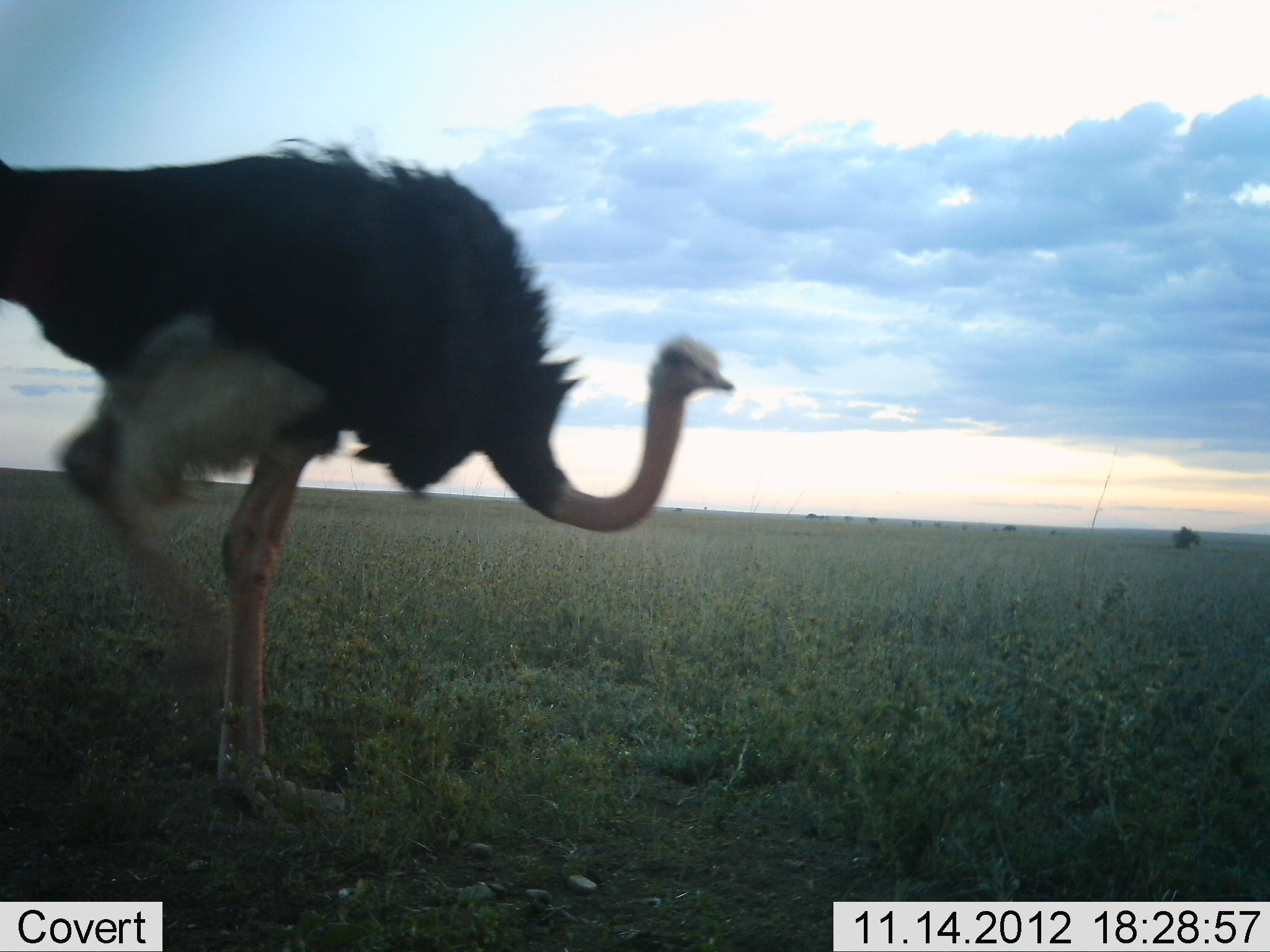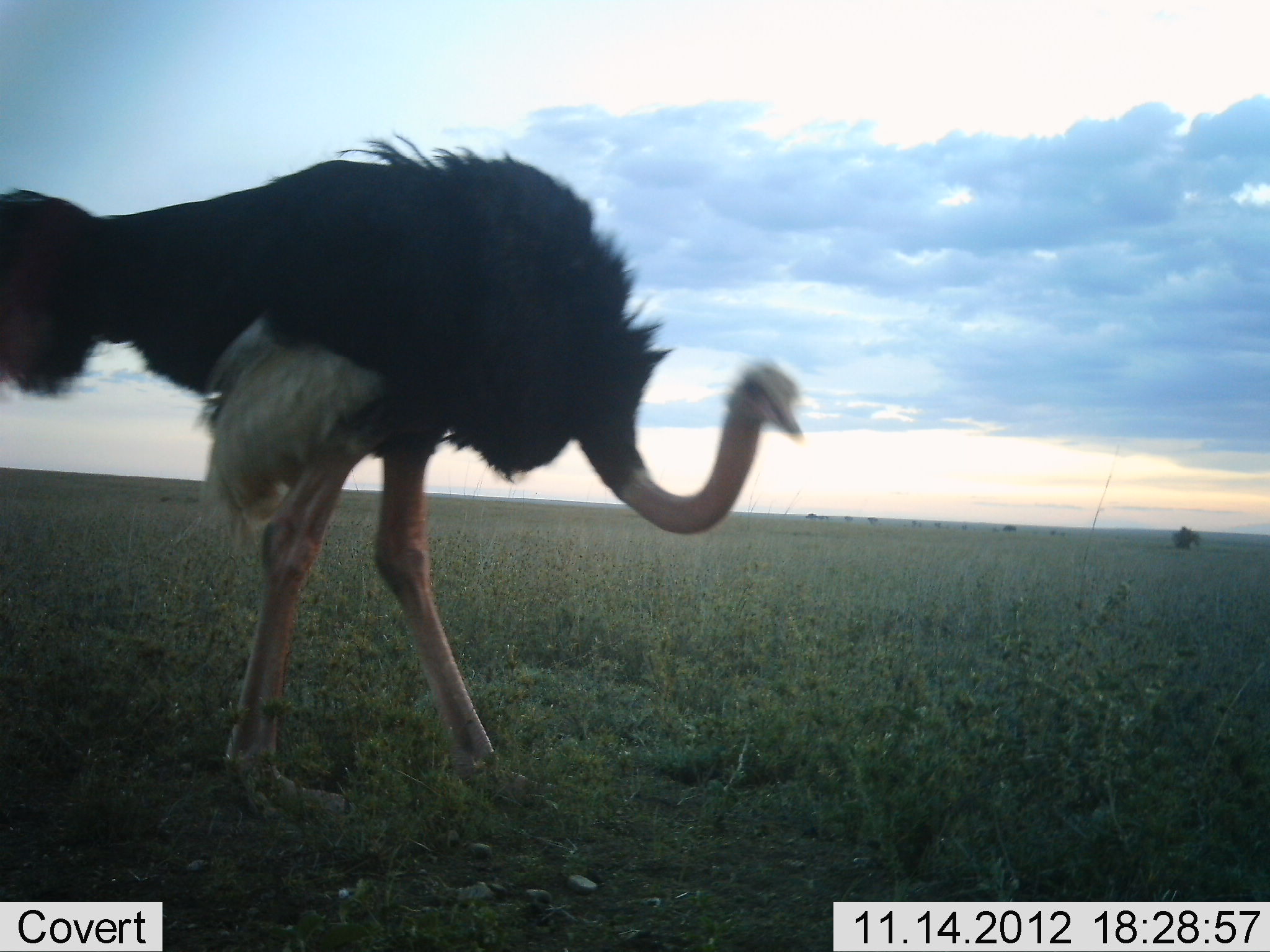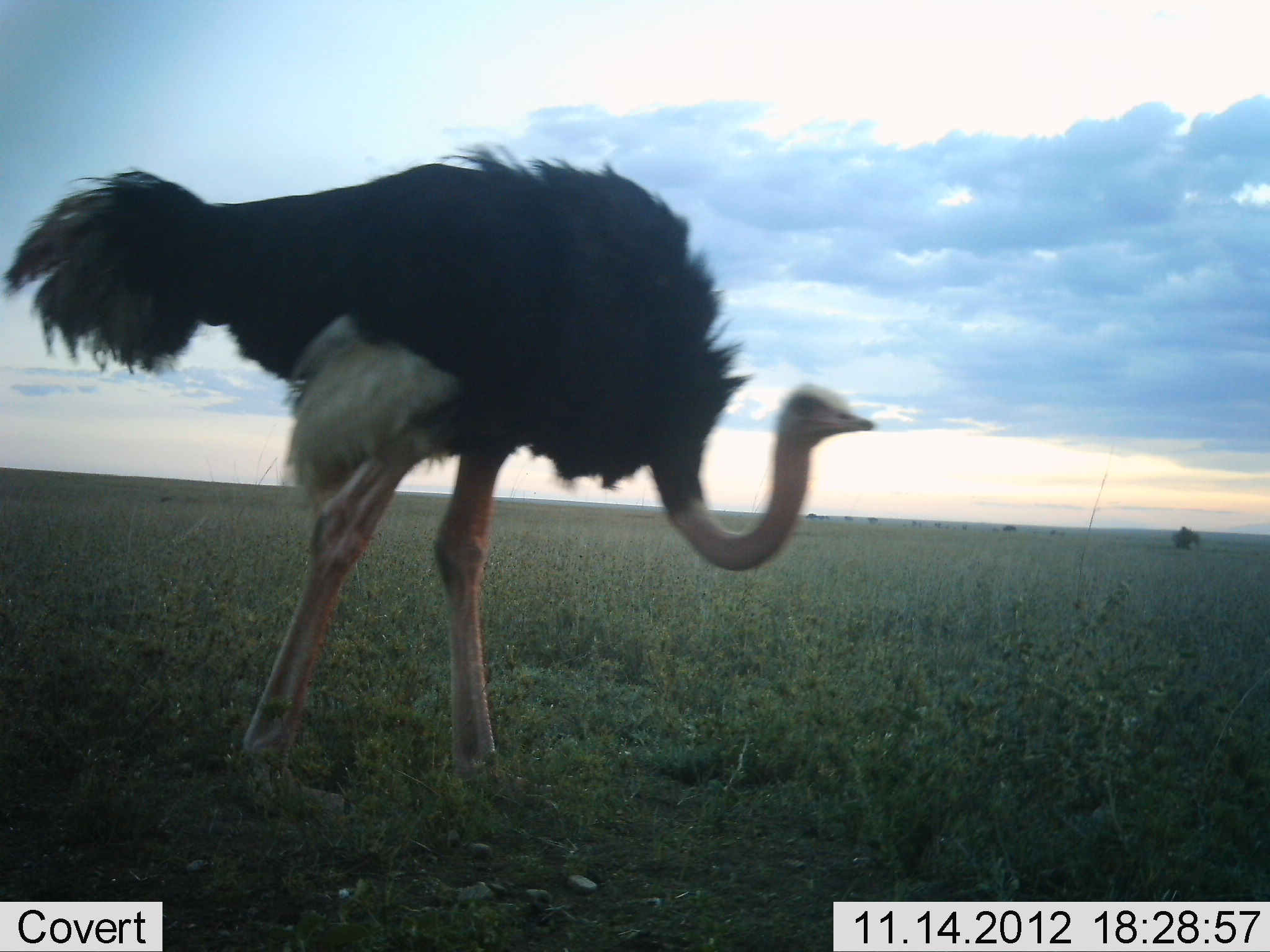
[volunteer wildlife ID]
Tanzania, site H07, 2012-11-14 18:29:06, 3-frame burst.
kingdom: Animalia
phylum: Chordata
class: Aves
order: Struthioniformes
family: Struthionidae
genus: Struthio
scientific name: Struthio camelus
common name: ostrich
Ostrich (Struthio camelus), count 1. Behavior (volunteer vote fractions): standing 0%, resting 0%, moving 100%, interacting 0%. Young present (vote fraction): 0%. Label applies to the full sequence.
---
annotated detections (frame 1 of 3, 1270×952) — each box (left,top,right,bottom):
animal: (0,134,737,826)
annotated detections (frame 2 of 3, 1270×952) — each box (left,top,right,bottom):
animal: (0,129,804,825)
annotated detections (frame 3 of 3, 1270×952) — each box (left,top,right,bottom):
animal: (3,138,877,825)